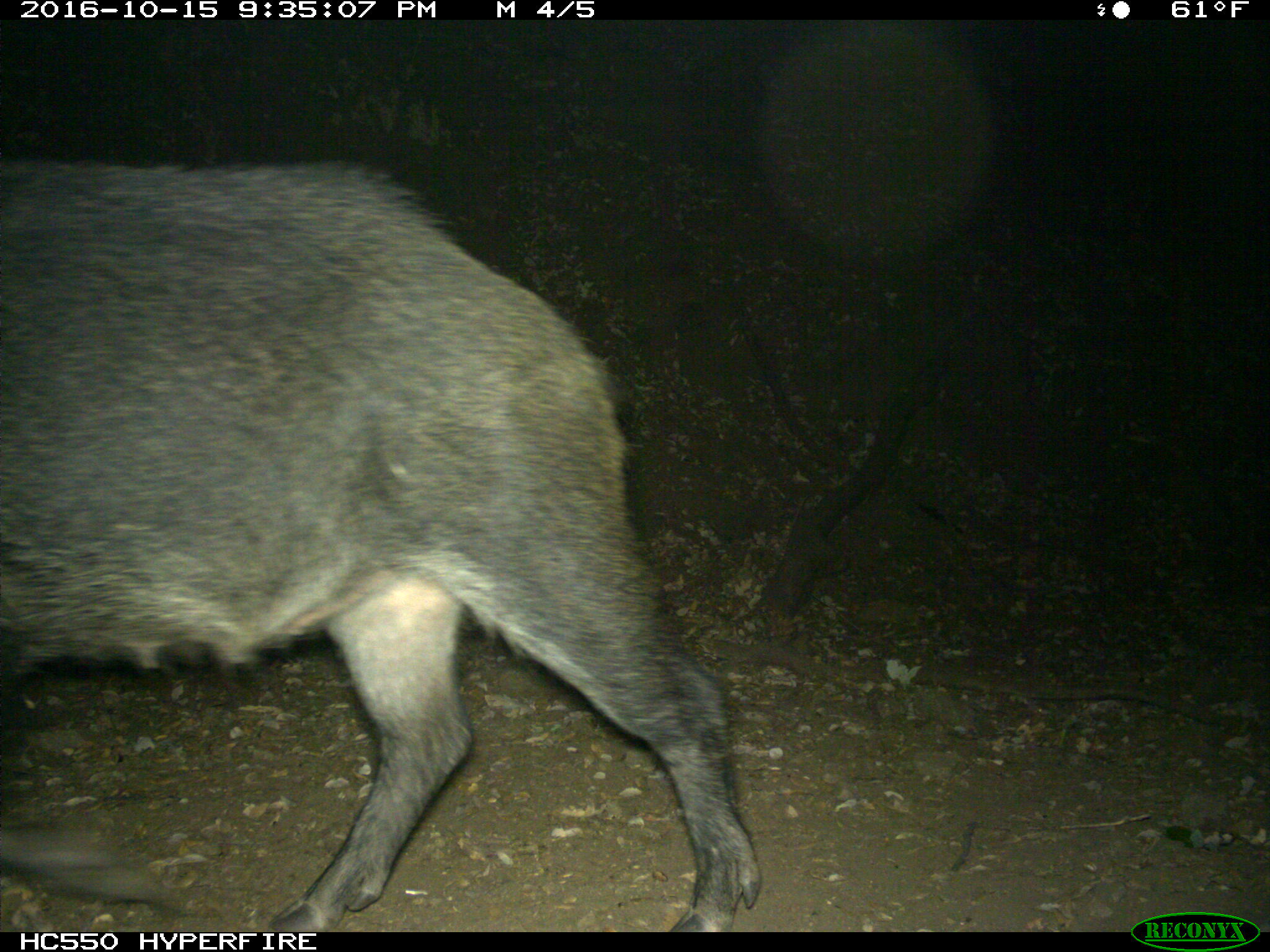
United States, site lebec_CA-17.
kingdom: Animalia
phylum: Chordata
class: Mammalia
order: Artiodactyla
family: Suidae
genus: Sus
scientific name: Sus scrofa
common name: wild boar